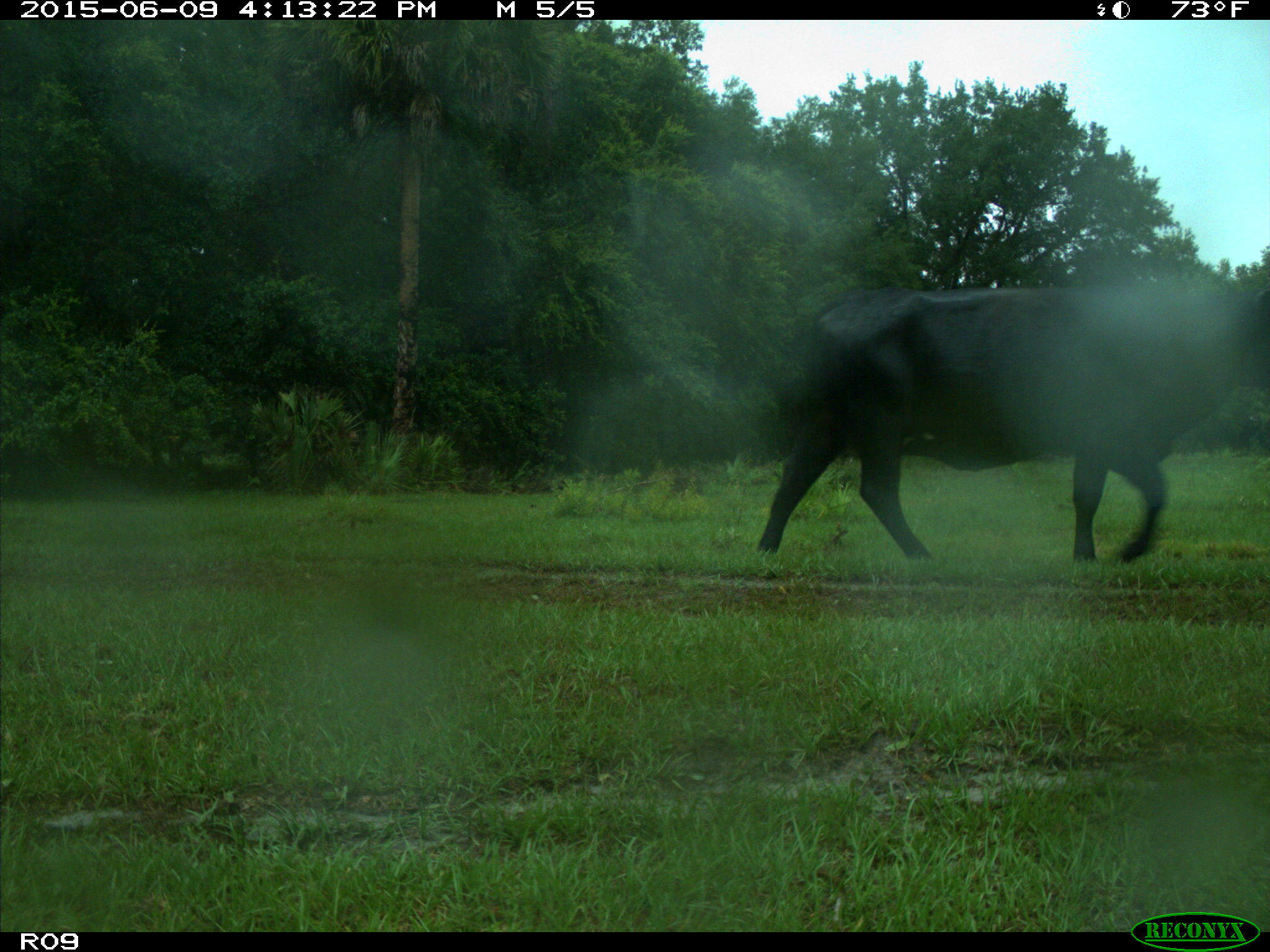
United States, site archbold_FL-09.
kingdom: Animalia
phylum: Chordata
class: Mammalia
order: Artiodactyla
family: Bovidae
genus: Bos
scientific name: Bos taurus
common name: domestic cow